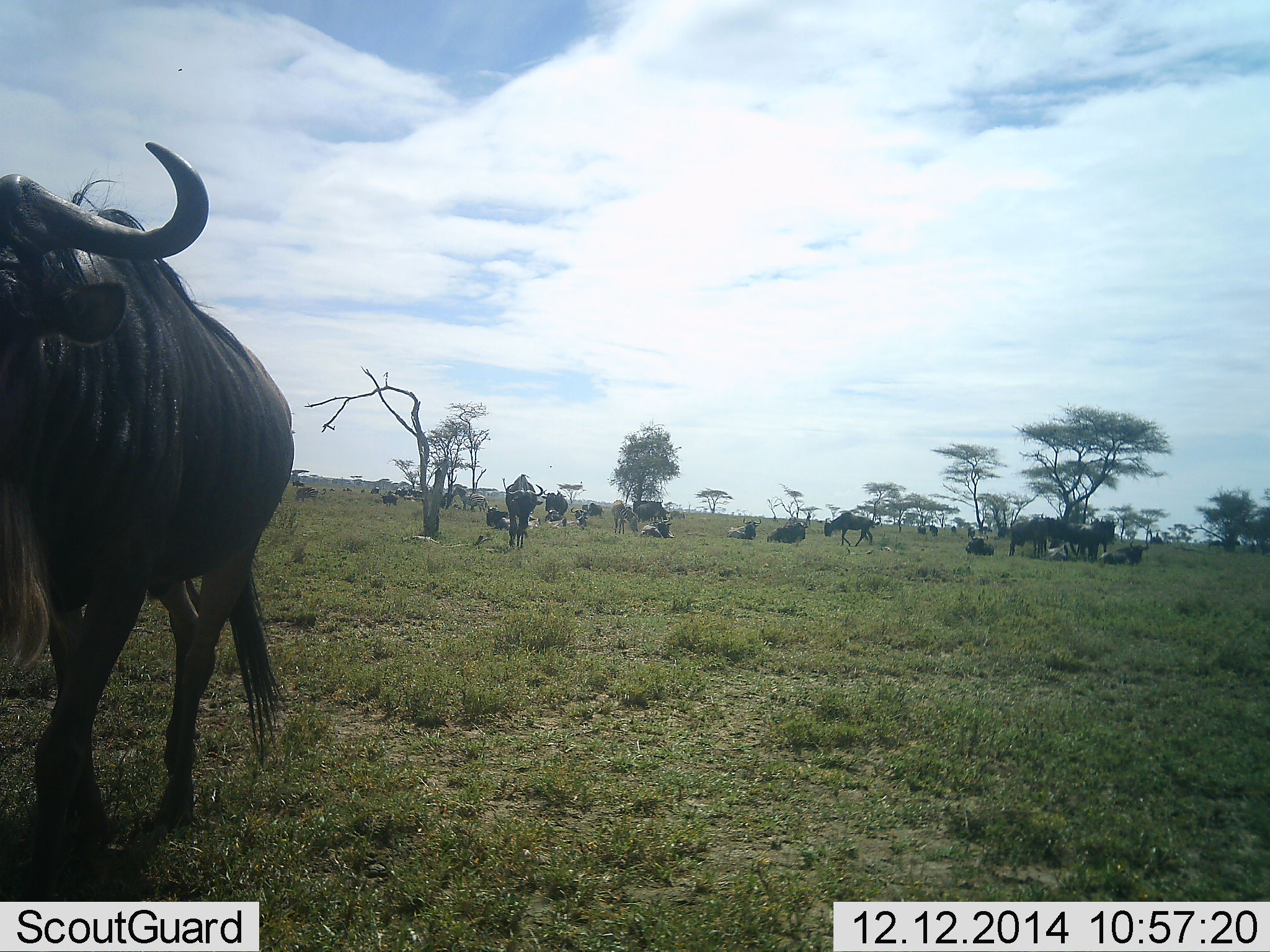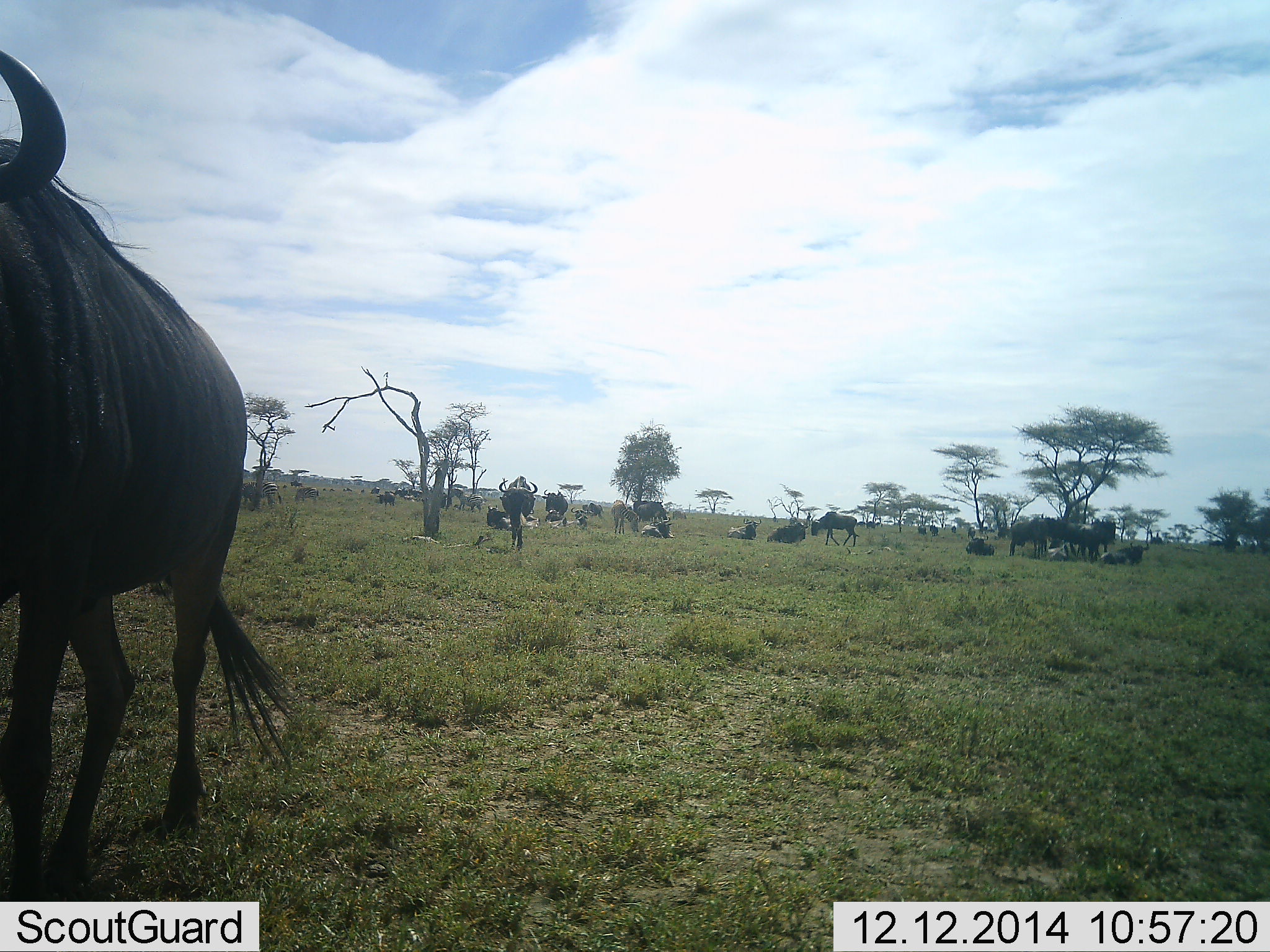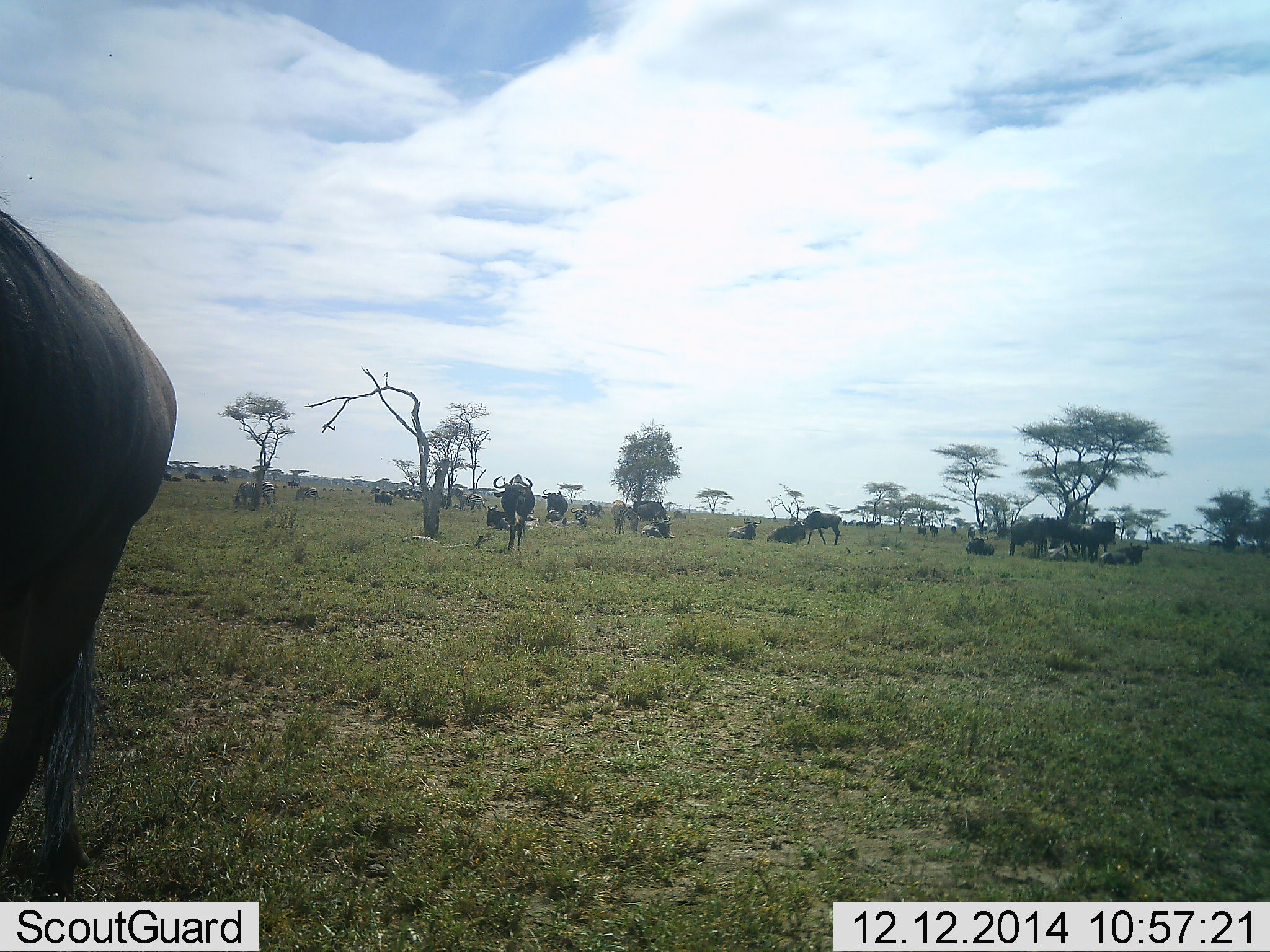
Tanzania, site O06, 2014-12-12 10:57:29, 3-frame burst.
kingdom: Animalia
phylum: Chordata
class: Mammalia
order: Artiodactyla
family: Bovidae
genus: Connochaetes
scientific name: Connochaetes taurinus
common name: blue wildebeest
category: wildebeest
Wildebeest (blue wildebeest) (Connochaetes taurinus), count 11-50. Behavior (volunteer vote fractions): standing 100%, resting 100%, moving 80%, interacting 20%. Young present (vote fraction): 0%. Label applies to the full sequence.